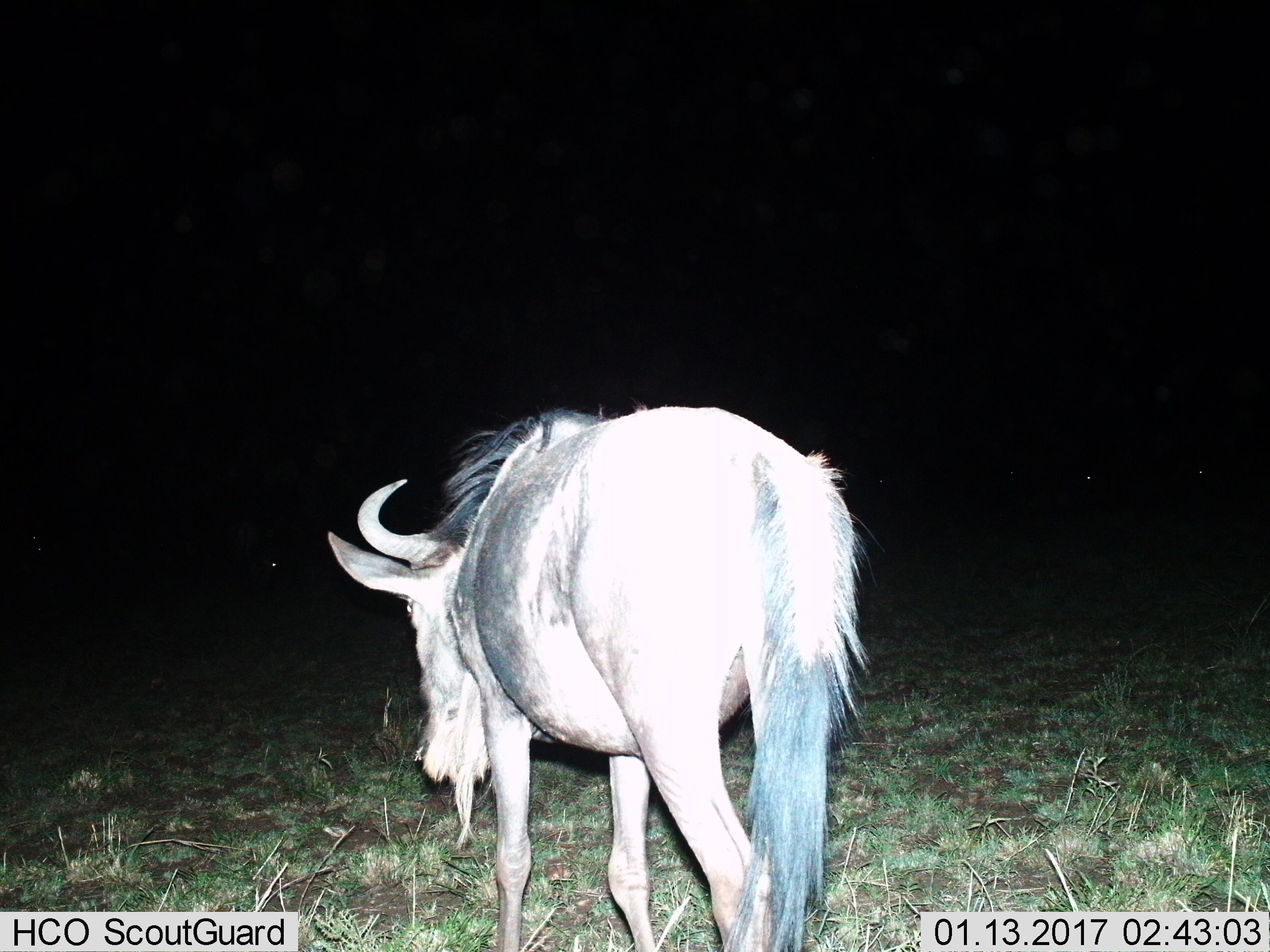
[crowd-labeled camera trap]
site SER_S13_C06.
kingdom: Animalia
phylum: Chordata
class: Mammalia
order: Artiodactyla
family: Bovidae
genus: Connochaetes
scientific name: Connochaetes taurinus taurinus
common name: blue wildebeest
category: wildebeestblue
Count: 1.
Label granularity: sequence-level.